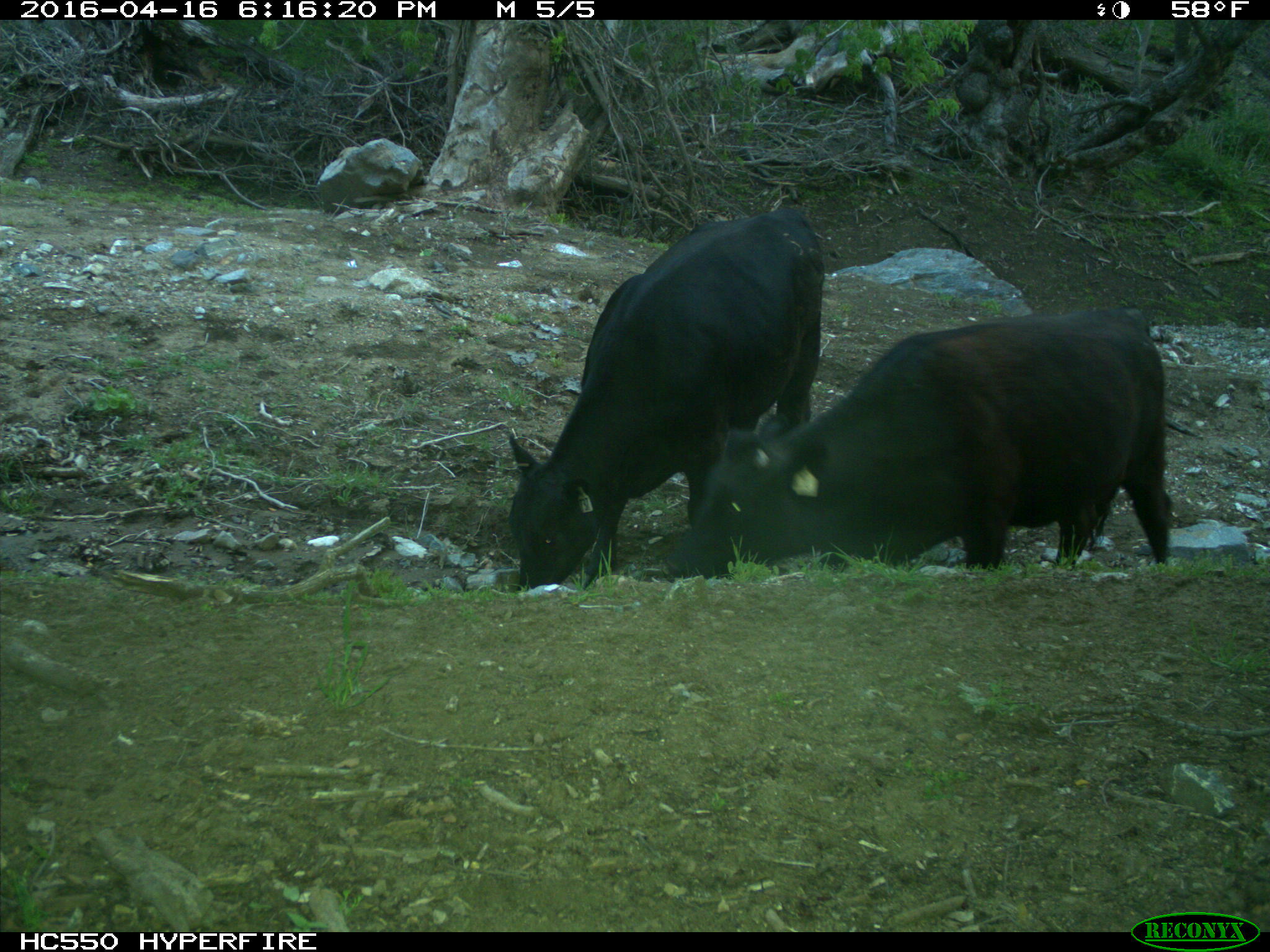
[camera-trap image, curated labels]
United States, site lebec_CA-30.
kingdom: Animalia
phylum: Chordata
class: Mammalia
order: Artiodactyla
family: Bovidae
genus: Bos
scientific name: Bos taurus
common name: domestic cow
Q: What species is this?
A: Bos taurus (domestic cow).